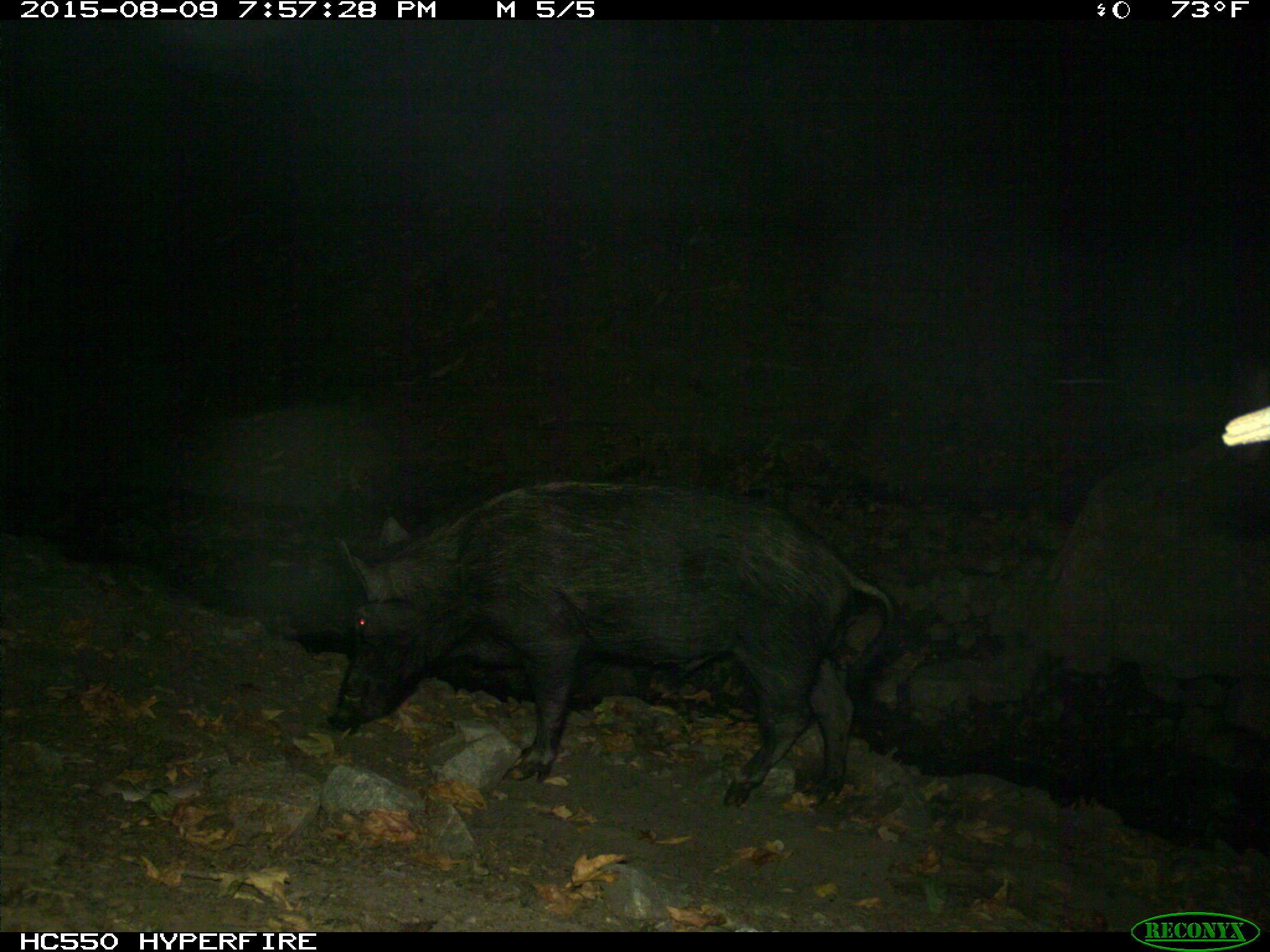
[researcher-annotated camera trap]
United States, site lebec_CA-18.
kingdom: Animalia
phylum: Chordata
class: Mammalia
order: Artiodactyla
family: Suidae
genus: Sus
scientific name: Sus scrofa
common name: wild boar